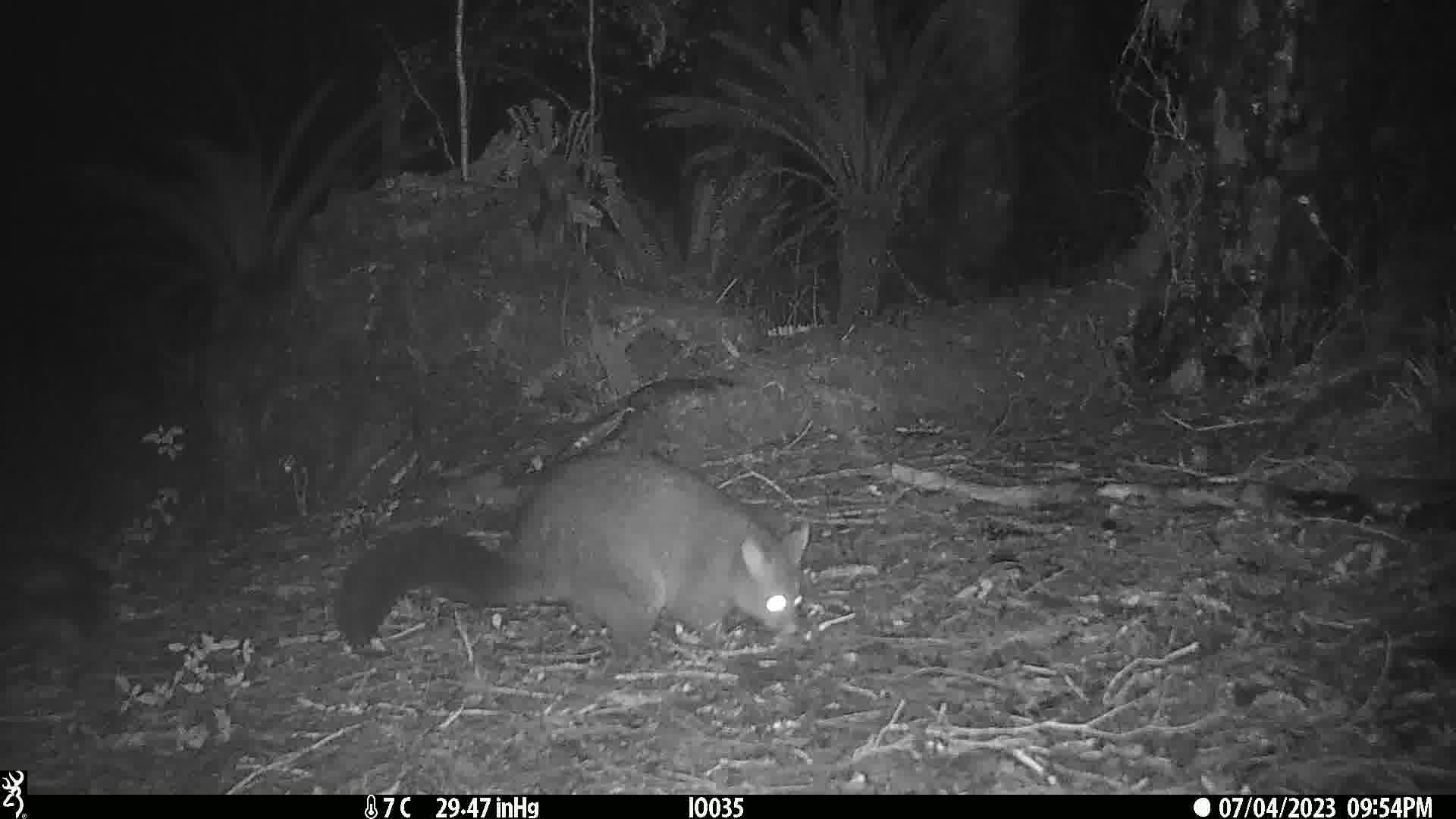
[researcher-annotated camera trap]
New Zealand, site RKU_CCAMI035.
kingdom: Animalia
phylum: Chordata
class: Mammalia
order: Diprotodontia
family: Phalangeridae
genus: Trichosurus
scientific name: Trichosurus vulpecula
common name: common brushtail possum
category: possum